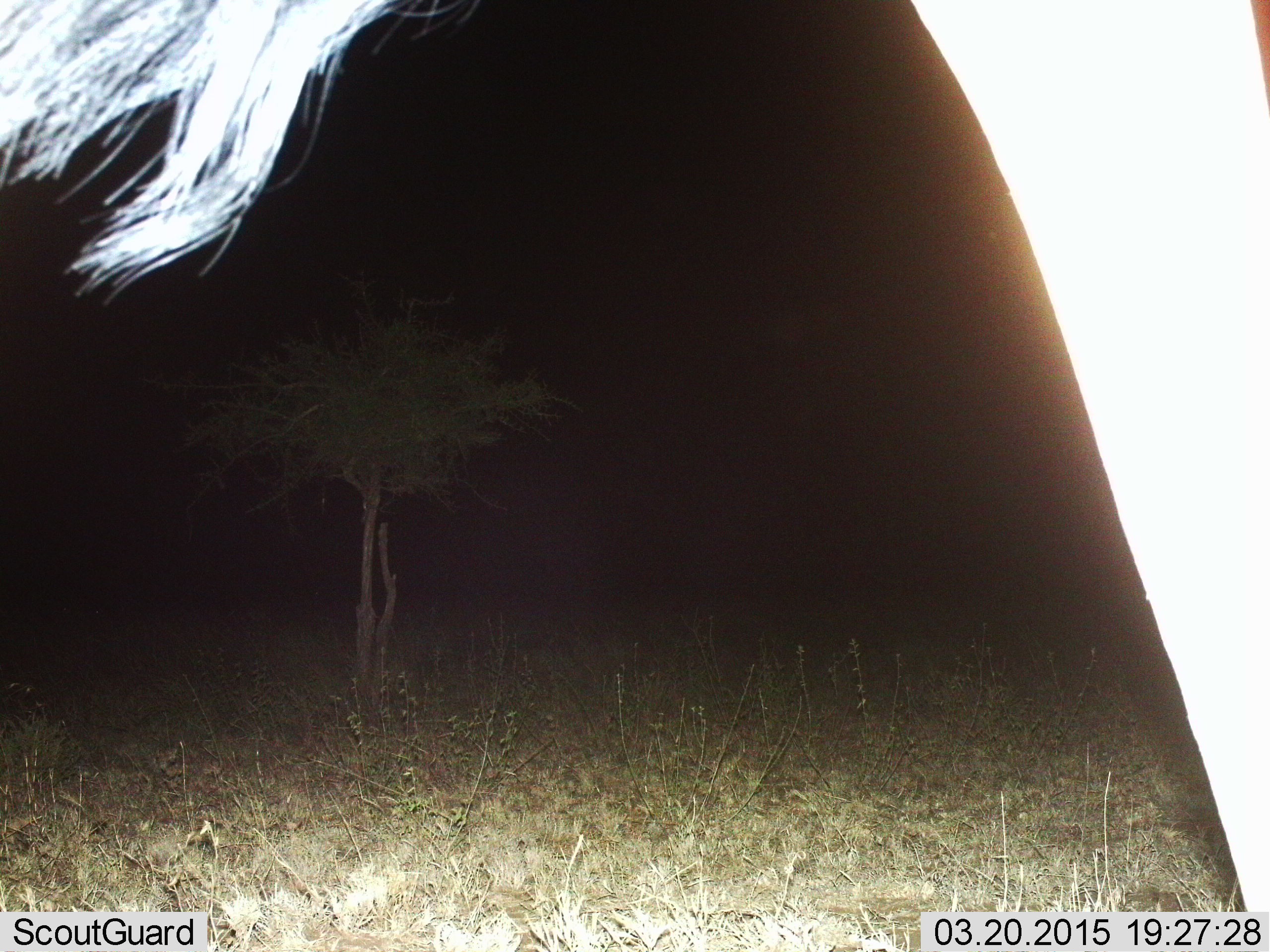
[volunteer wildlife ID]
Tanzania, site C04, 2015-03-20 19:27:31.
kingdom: Animalia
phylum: Chordata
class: Mammalia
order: Artiodactyla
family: Bovidae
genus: Connochaetes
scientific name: Connochaetes taurinus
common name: blue wildebeest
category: wildebeest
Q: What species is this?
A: Wildebeest (blue wildebeest) (Connochaetes taurinus).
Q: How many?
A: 1.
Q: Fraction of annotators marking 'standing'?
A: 90%.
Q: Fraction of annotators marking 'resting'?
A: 0%.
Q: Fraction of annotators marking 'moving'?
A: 10%.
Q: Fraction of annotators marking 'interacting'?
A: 0%.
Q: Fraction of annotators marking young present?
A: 0%.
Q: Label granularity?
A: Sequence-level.